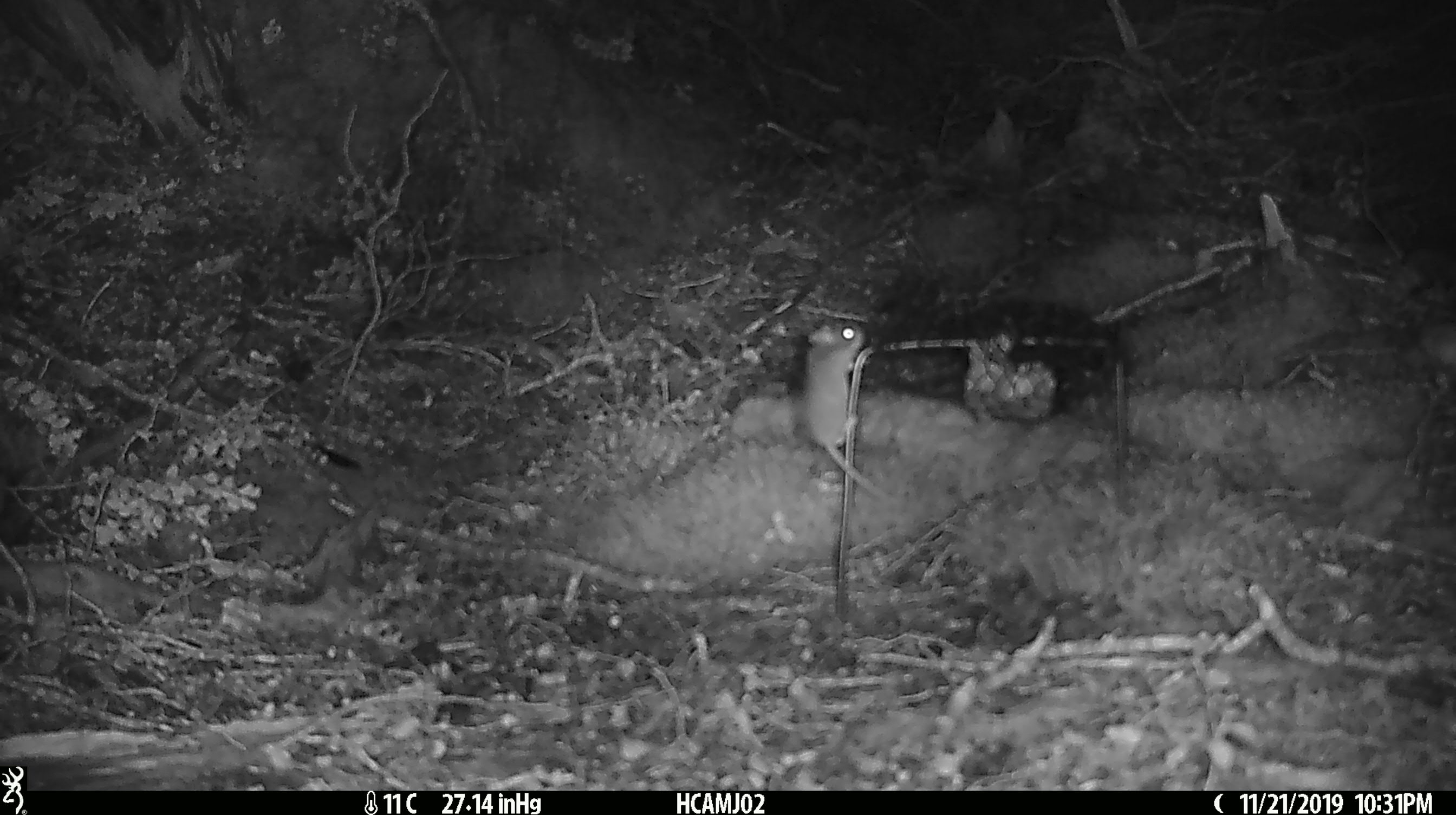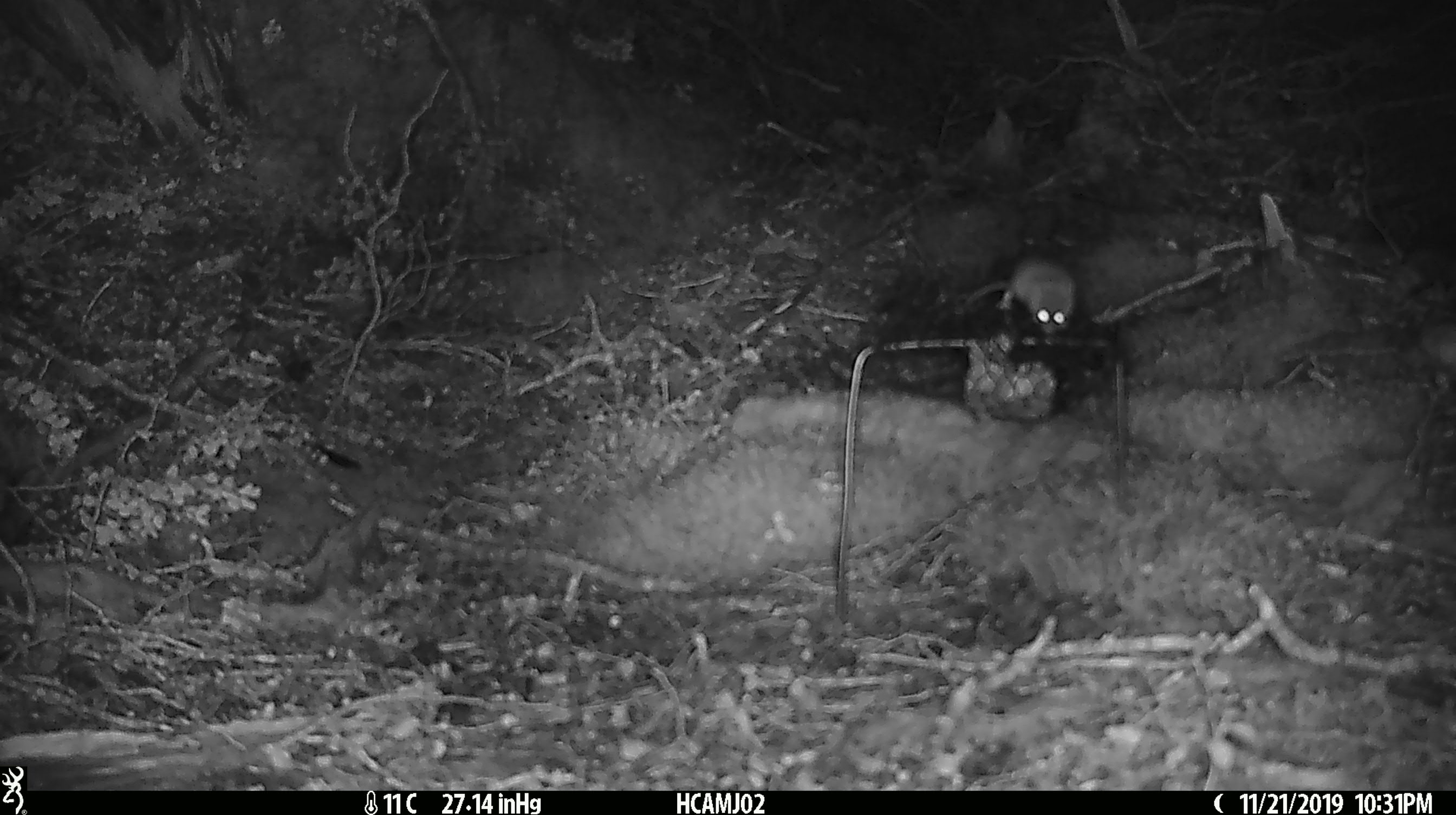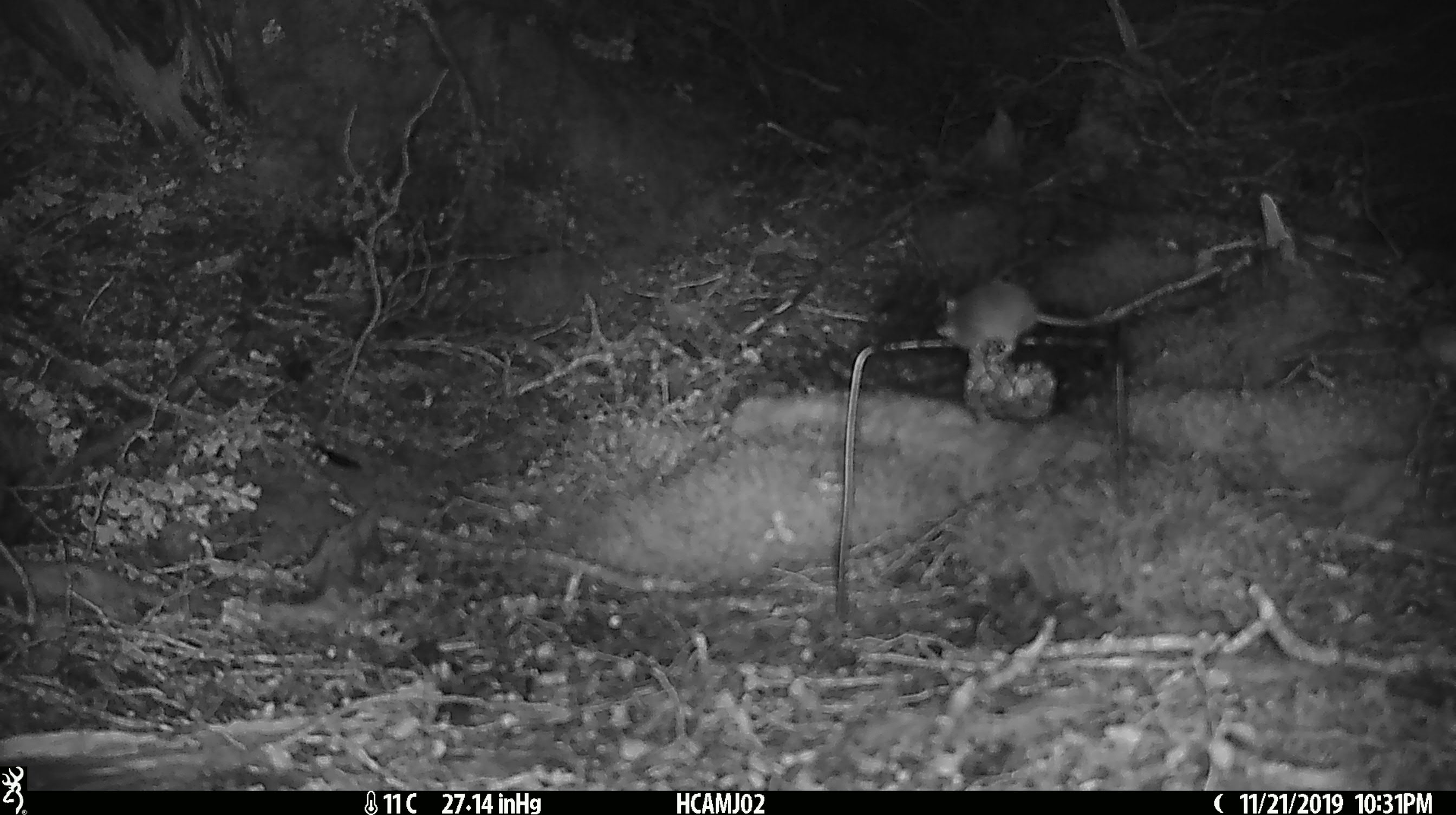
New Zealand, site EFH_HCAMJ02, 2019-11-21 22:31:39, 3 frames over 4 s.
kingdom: Animalia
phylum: Chordata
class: Mammalia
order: Rodentia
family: Muridae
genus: Mus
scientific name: Mus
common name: mouse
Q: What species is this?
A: Mouse (Mus).